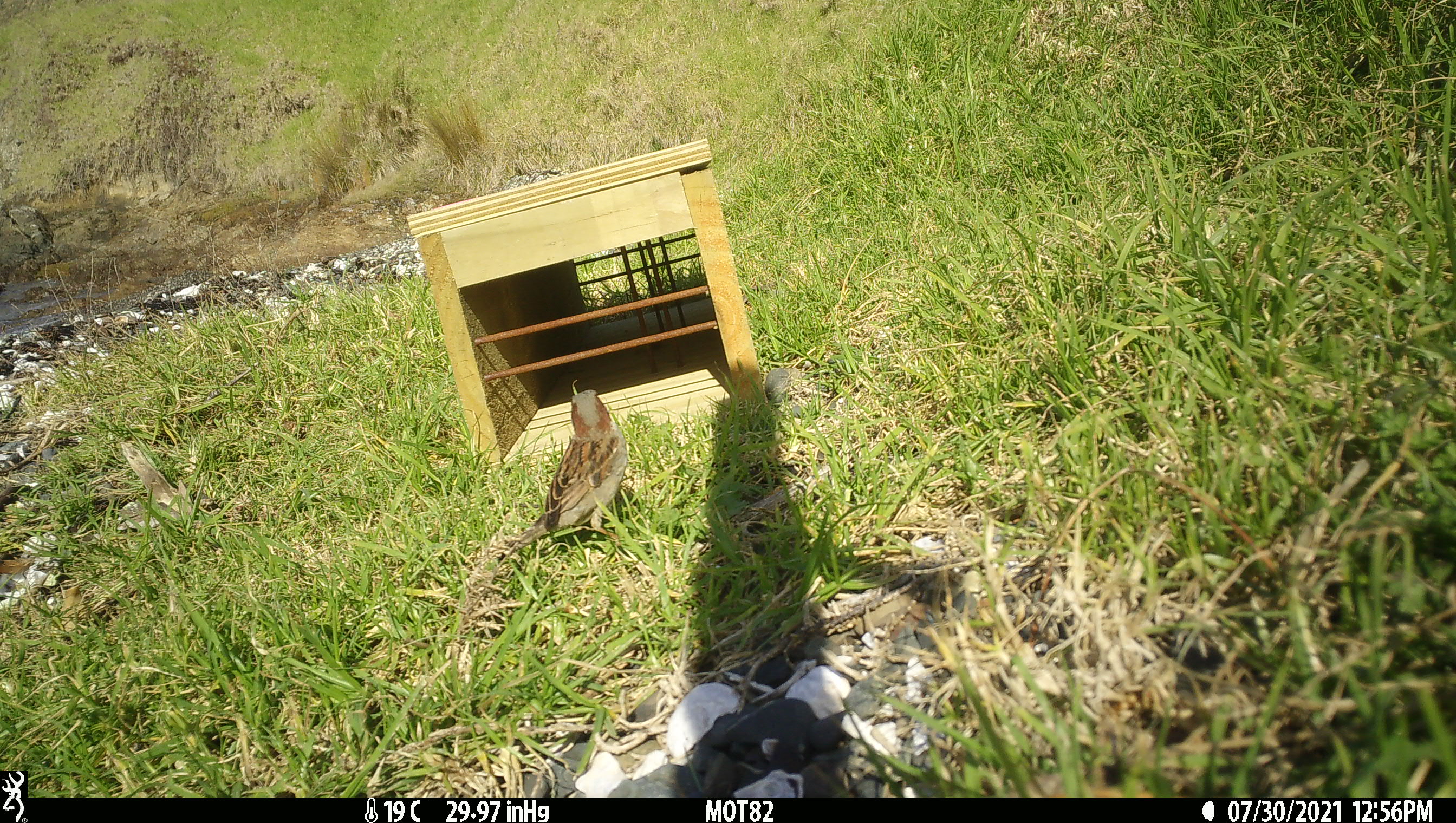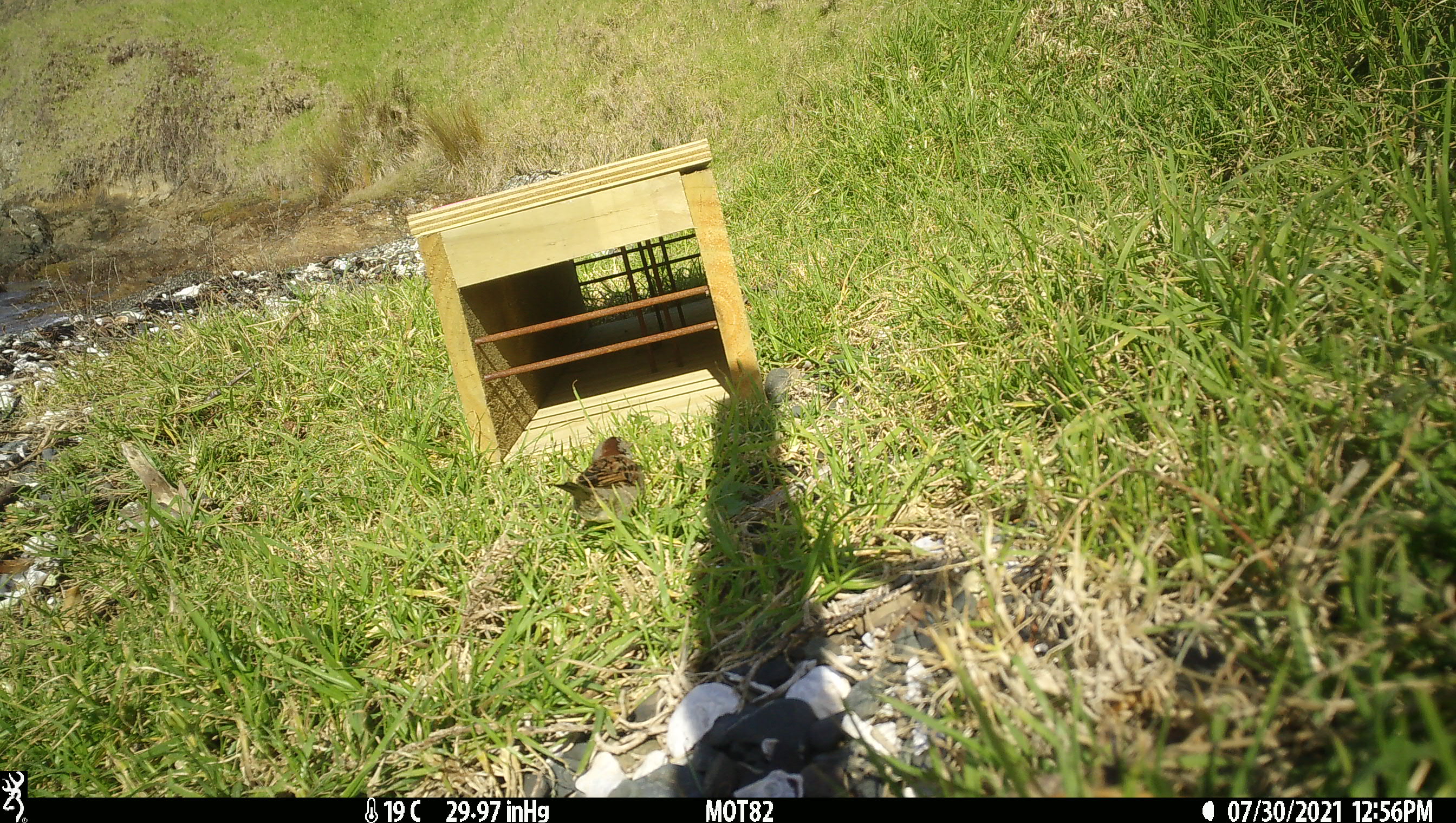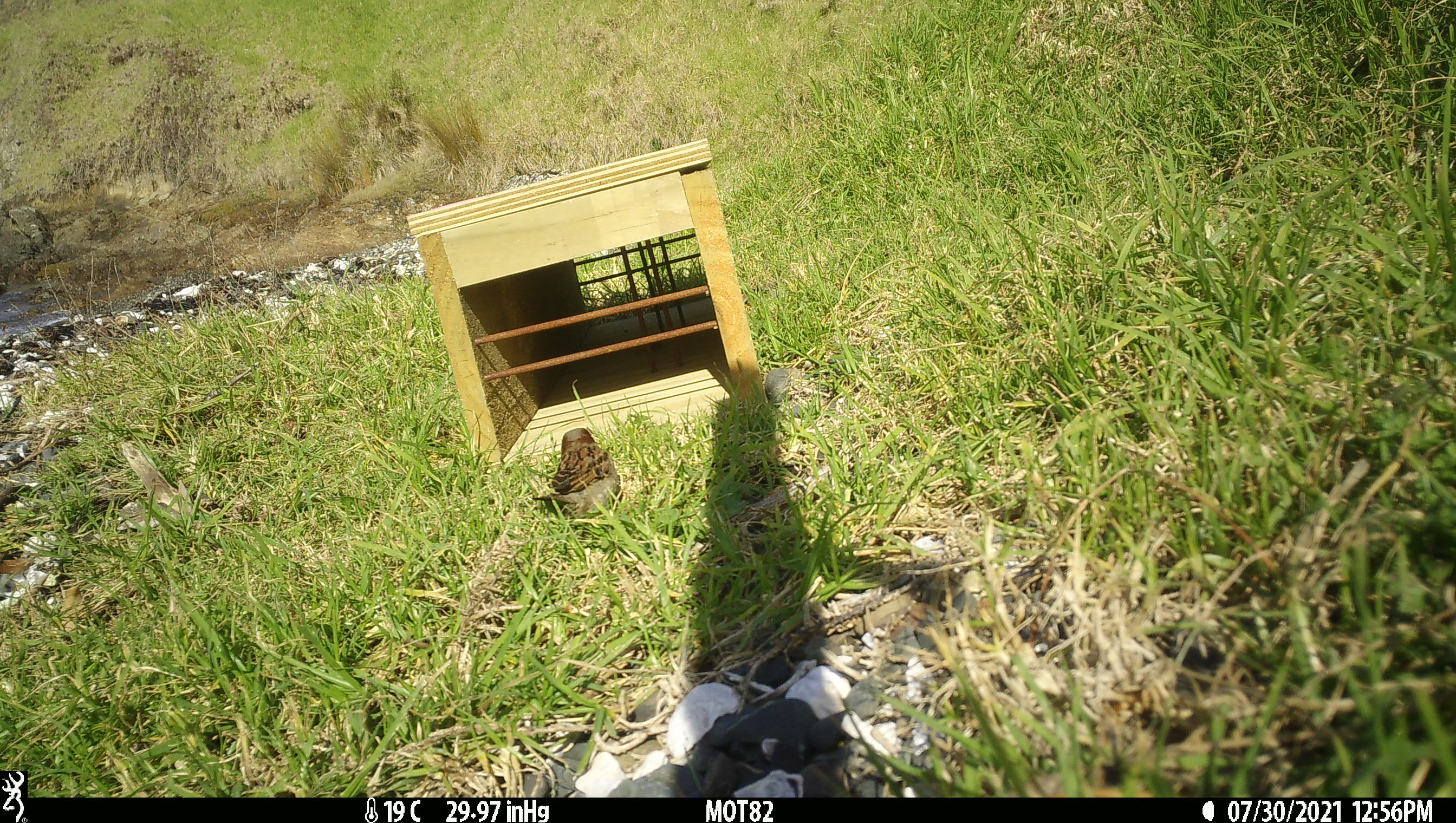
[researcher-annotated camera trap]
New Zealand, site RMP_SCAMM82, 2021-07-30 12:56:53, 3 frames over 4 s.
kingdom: Animalia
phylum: Chordata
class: Aves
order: Passeriformes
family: Passeridae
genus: Passer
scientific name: Passer domesticus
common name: house sparrow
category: sparrow